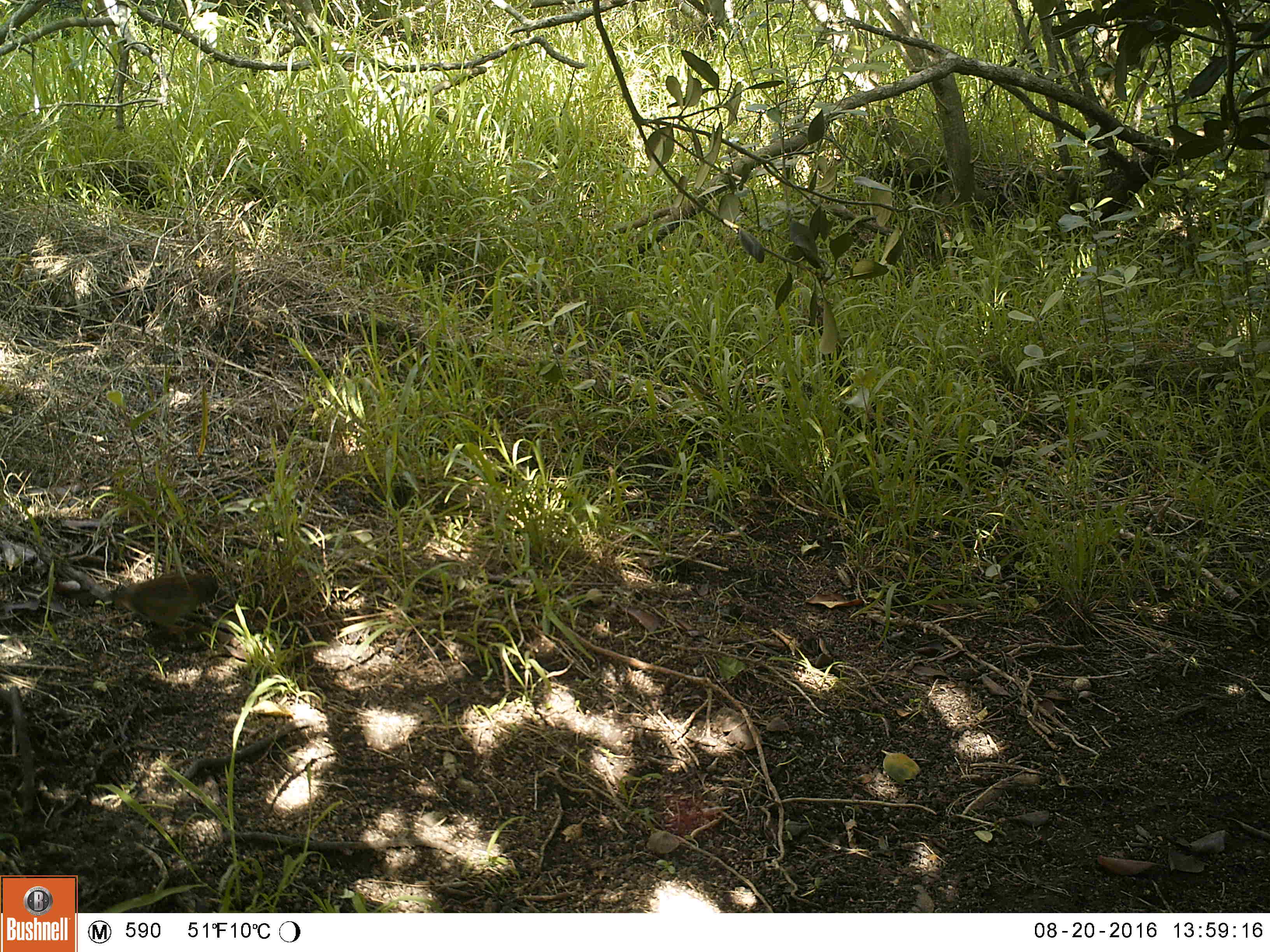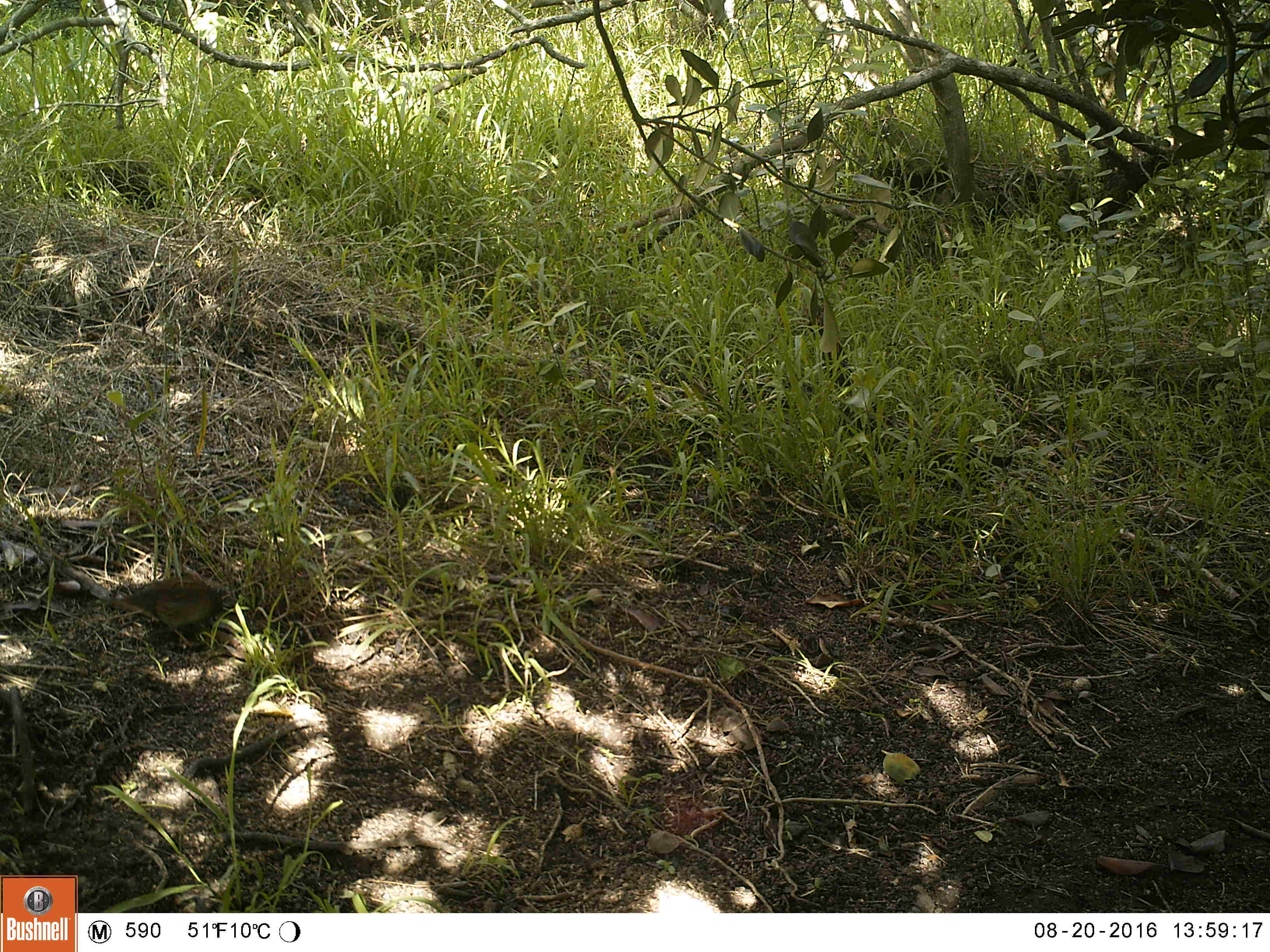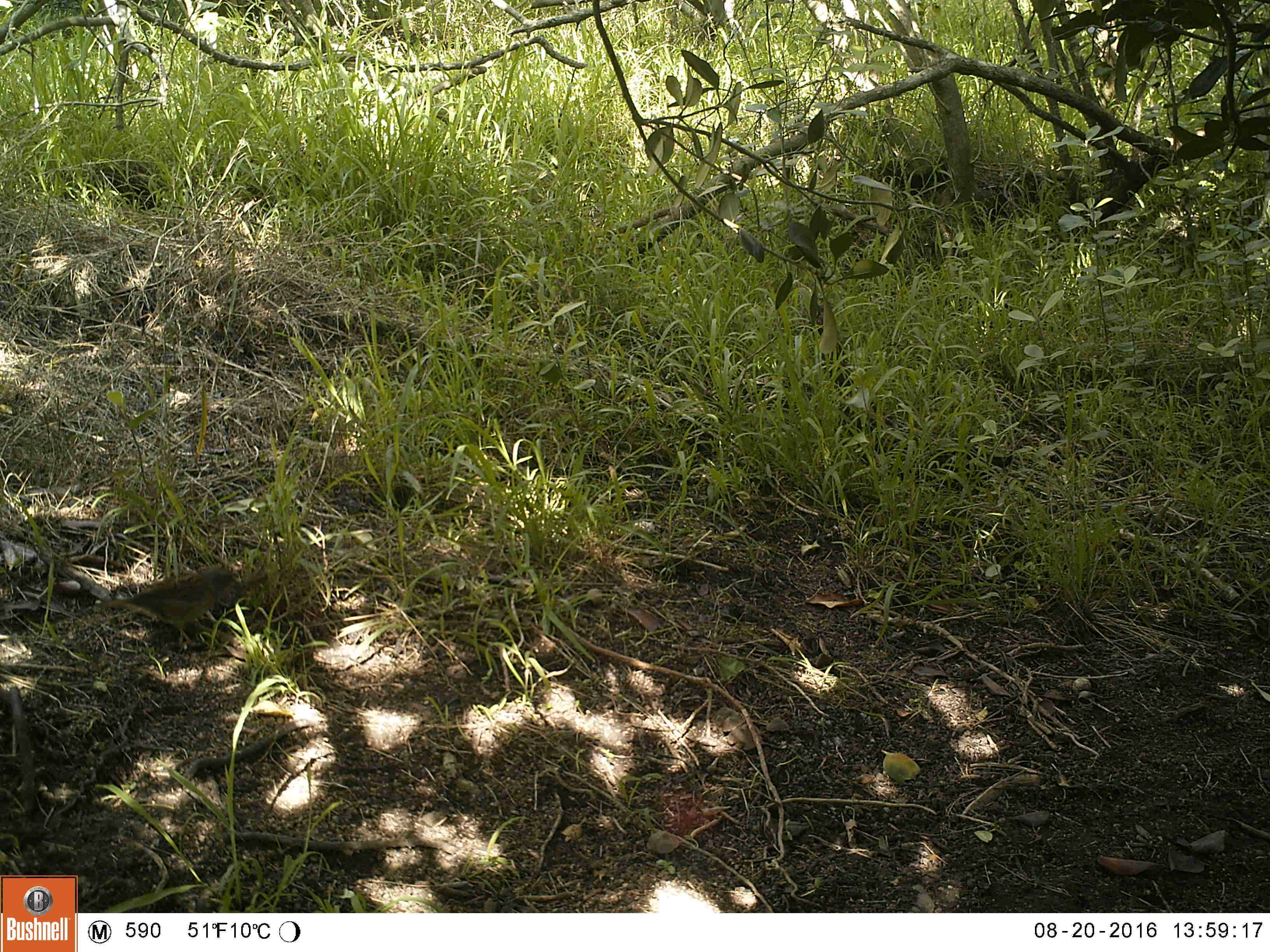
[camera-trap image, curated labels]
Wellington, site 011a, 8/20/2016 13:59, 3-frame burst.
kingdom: Animalia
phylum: Chordata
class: Aves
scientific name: Aves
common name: bird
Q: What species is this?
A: Bird (Aves).